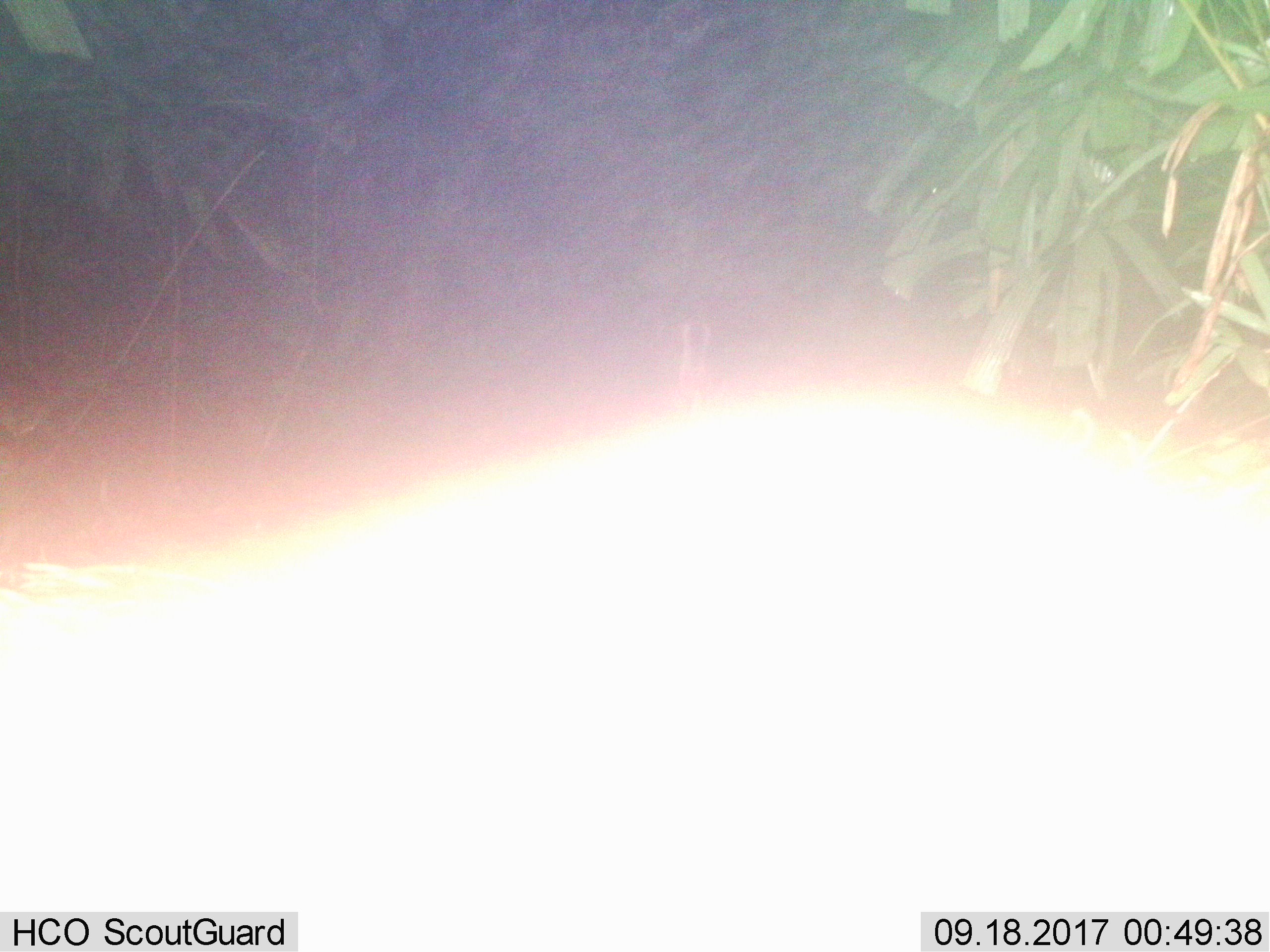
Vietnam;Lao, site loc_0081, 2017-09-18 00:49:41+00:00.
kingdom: Animalia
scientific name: Animalia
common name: animal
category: unidentified animal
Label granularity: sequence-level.